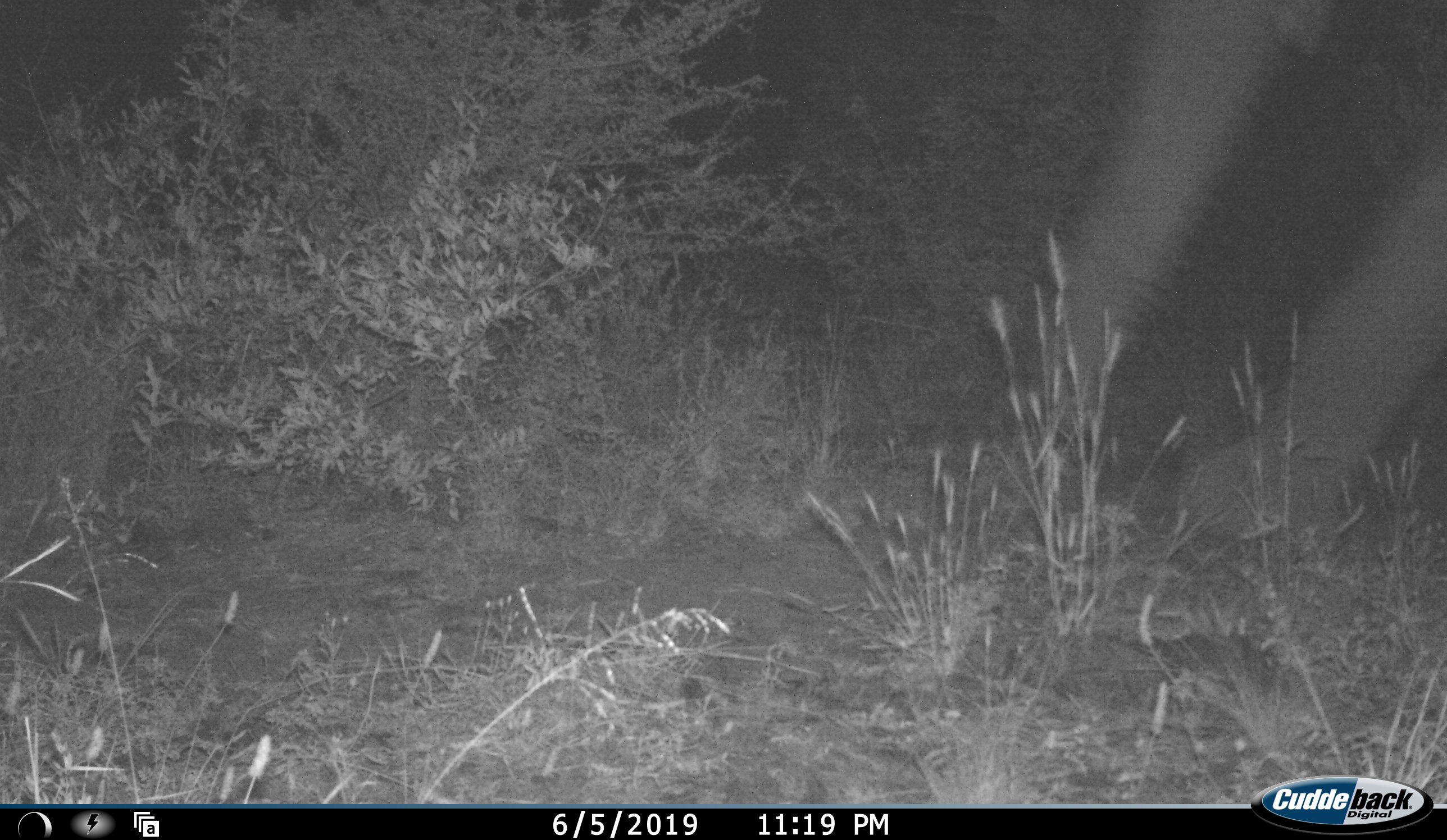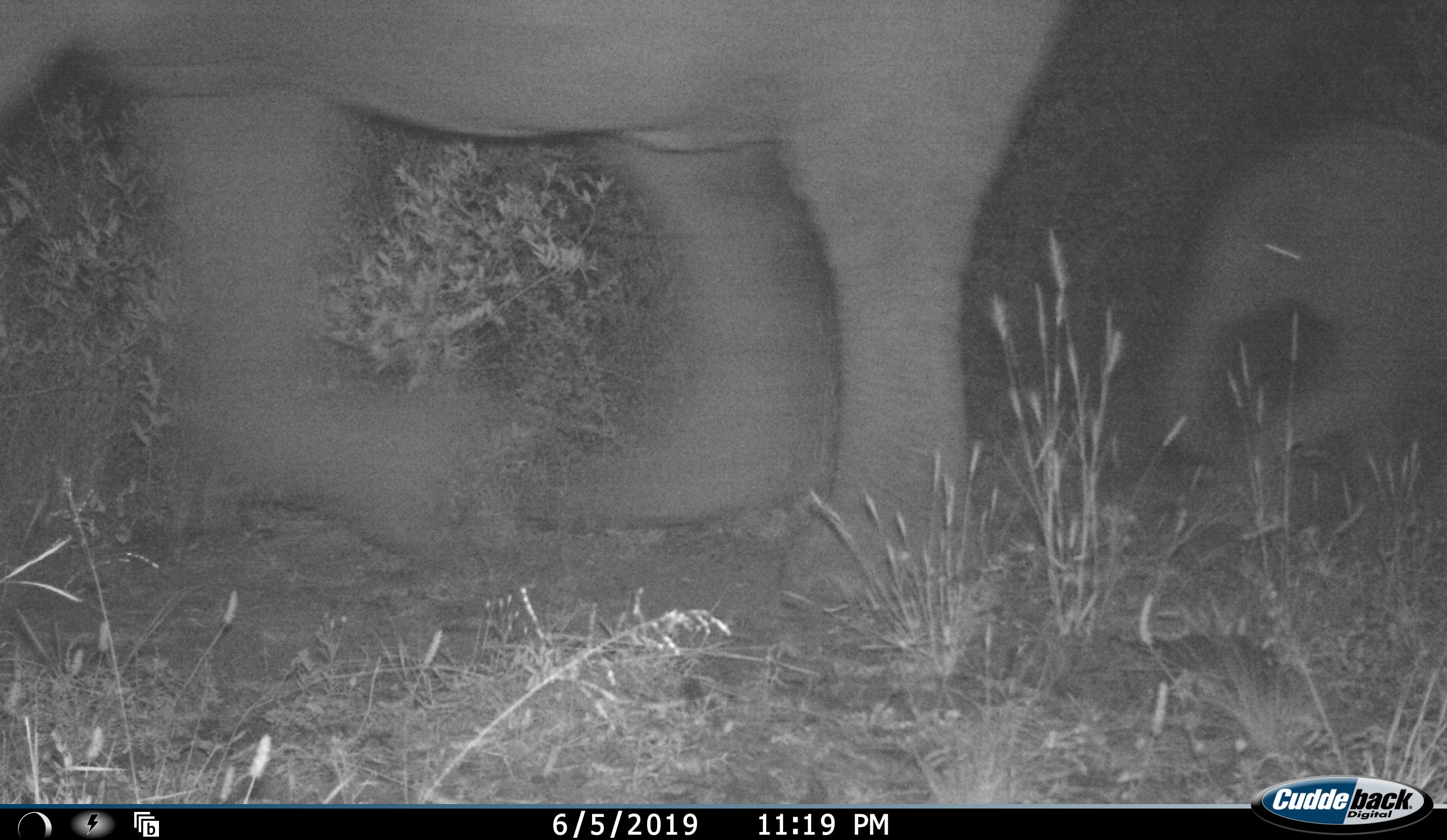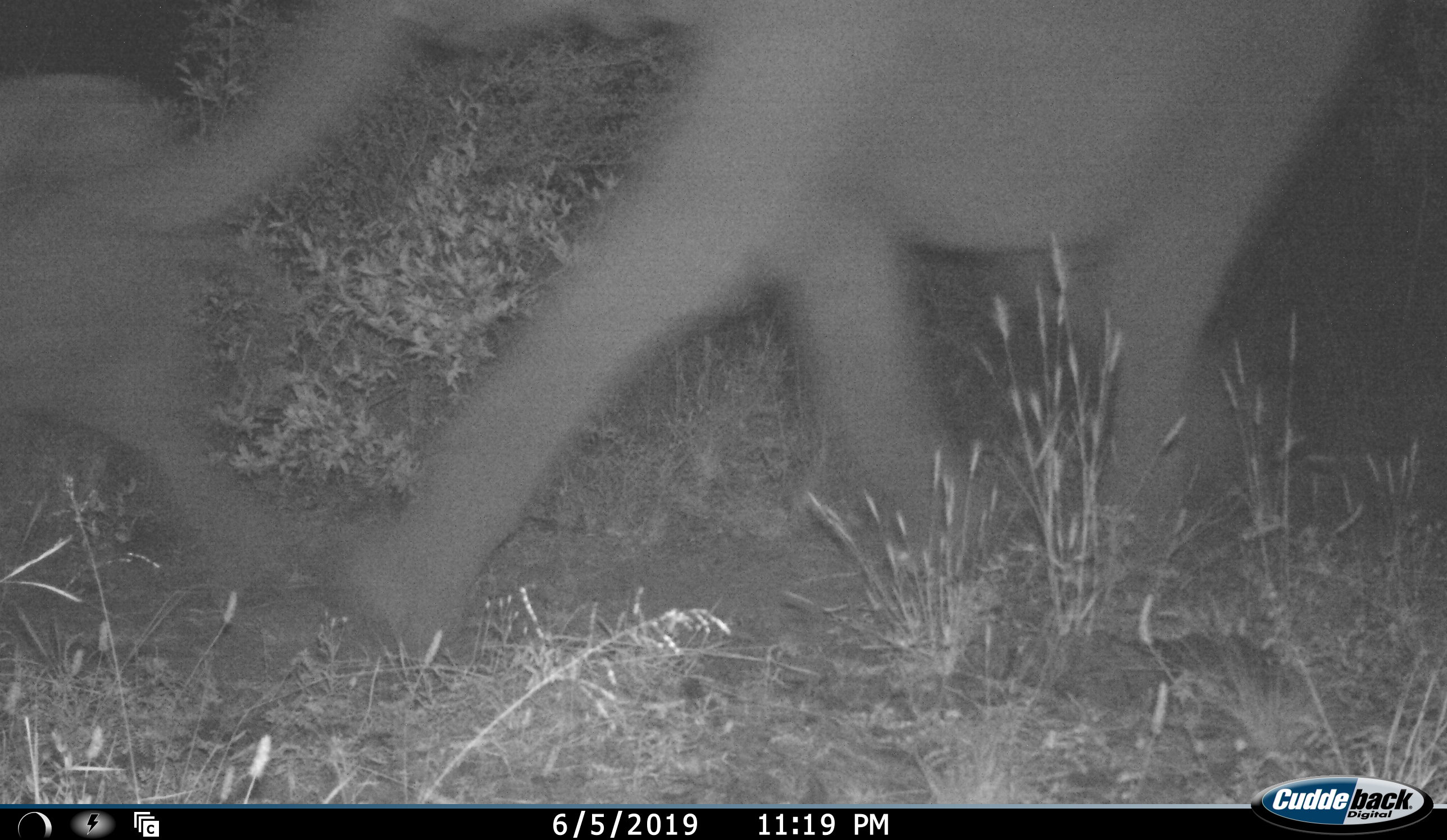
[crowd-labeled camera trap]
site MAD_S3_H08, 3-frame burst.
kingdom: Animalia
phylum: Chordata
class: Mammalia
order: Proboscidea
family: Elephantidae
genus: Loxodonta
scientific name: Loxodonta africana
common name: african bush elephant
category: elephant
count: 3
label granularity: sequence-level